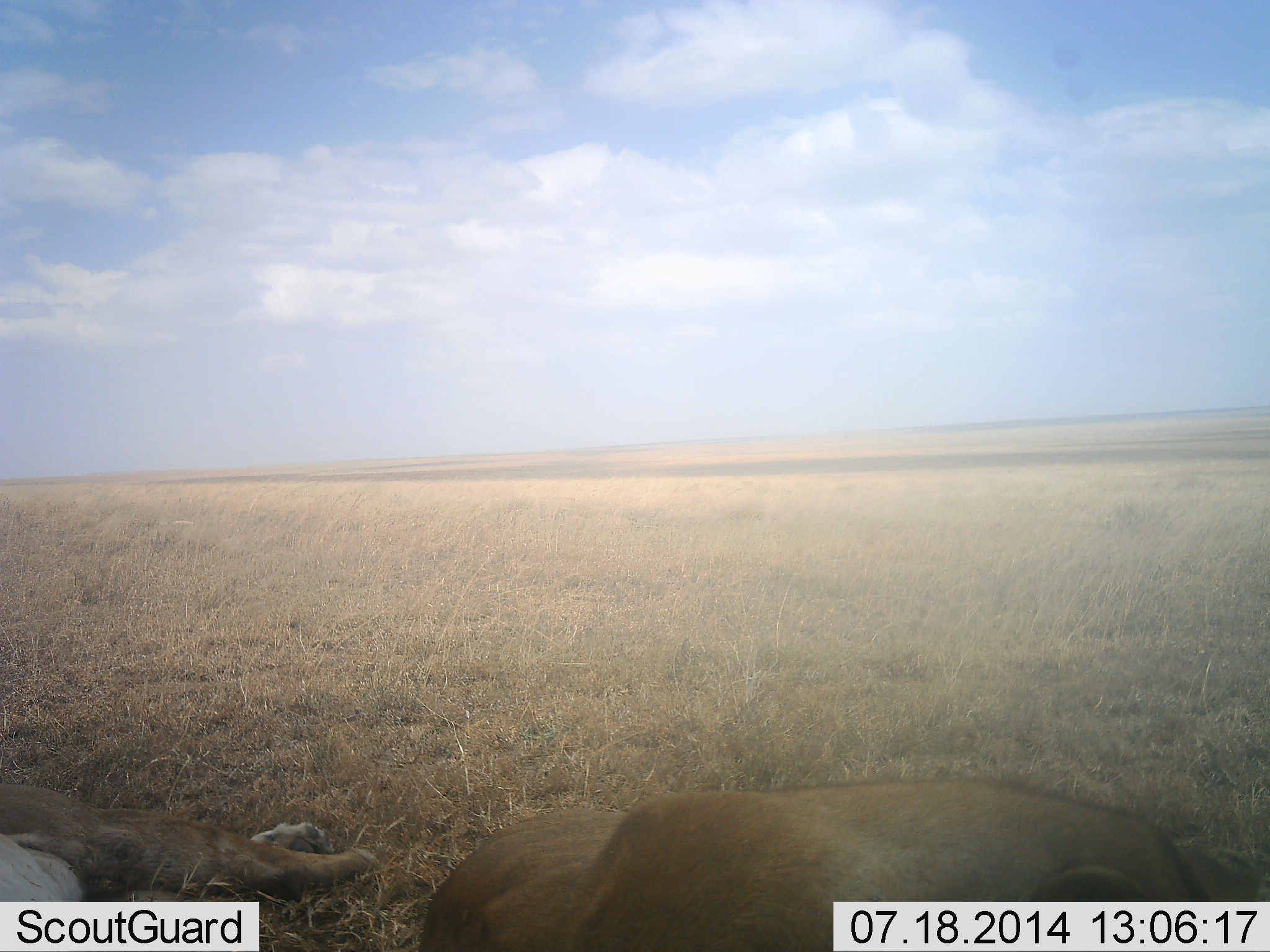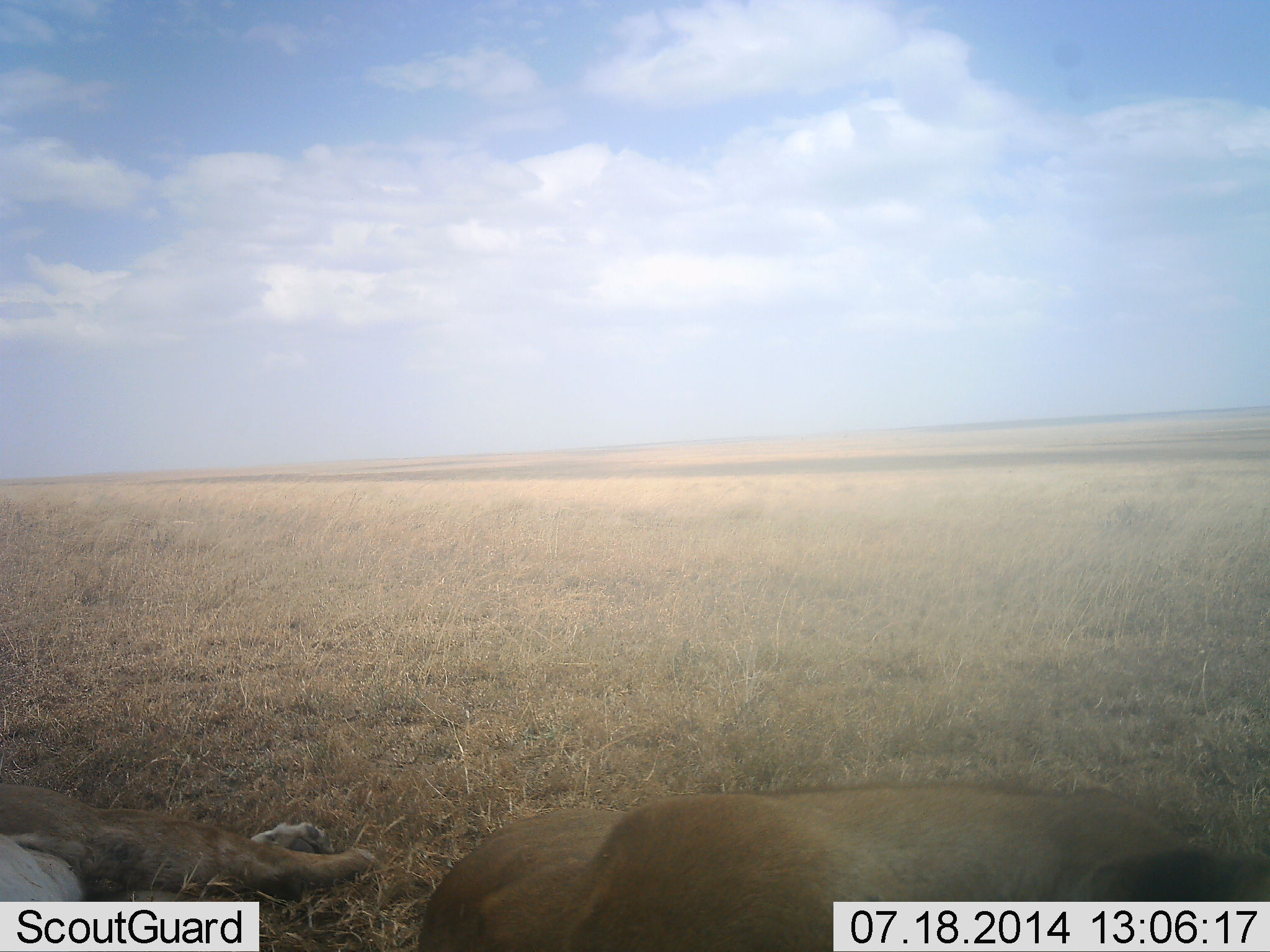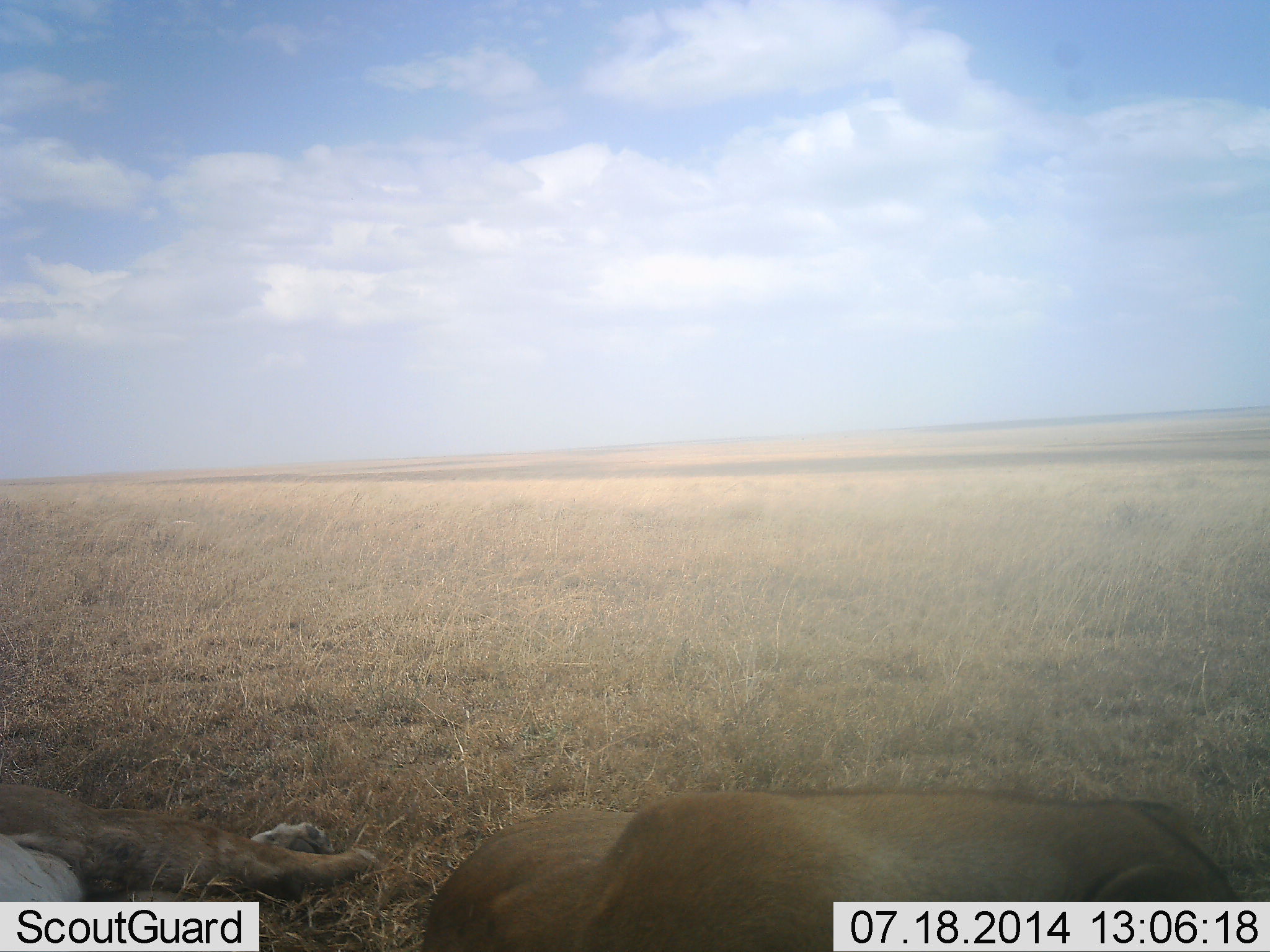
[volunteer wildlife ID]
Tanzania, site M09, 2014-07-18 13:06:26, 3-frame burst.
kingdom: Animalia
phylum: Chordata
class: Mammalia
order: Carnivora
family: Felidae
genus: Panthera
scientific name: Panthera leo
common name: lion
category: lionfemale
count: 2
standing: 0%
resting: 90%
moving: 0%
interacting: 0%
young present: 0%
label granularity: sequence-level